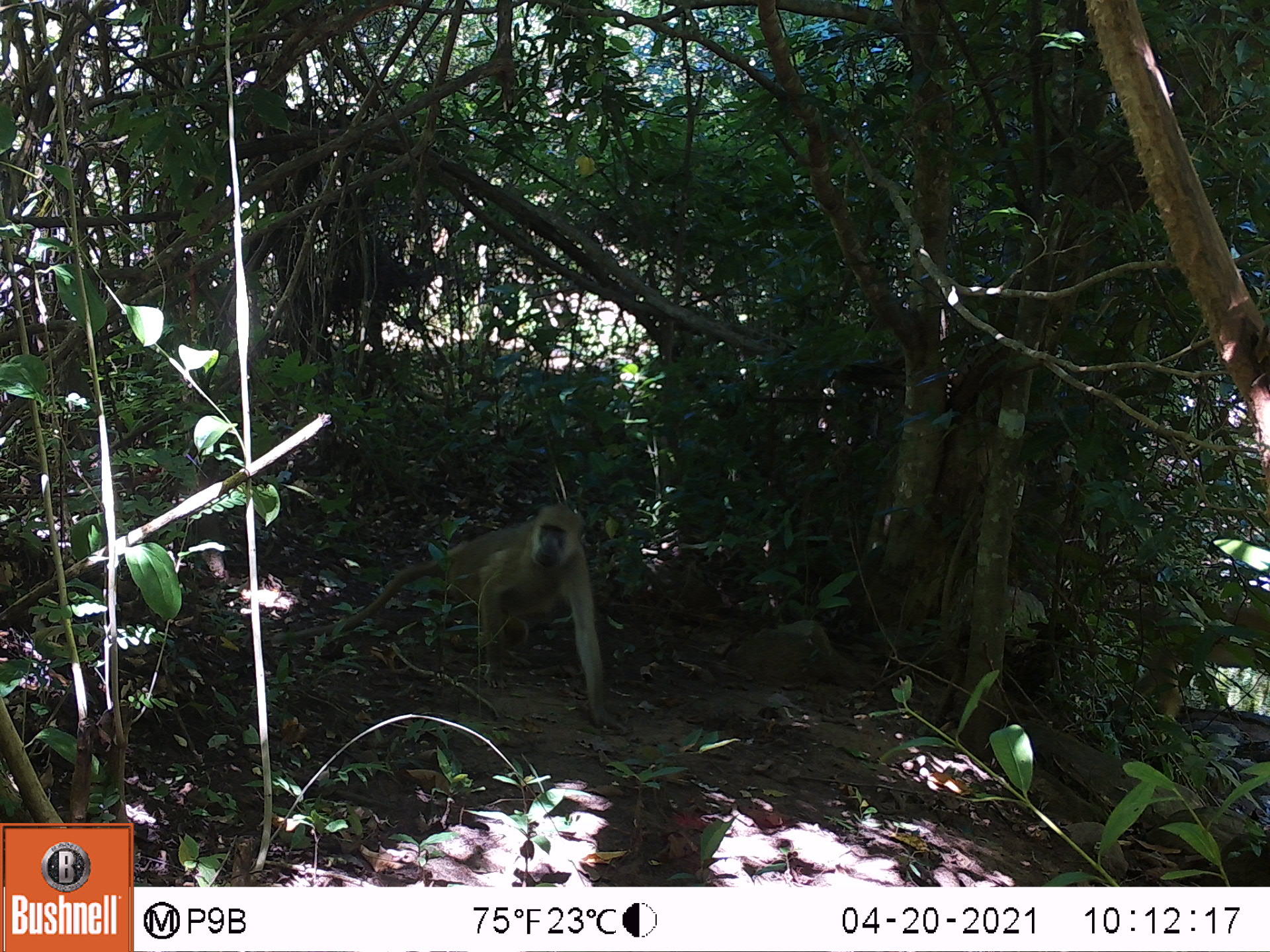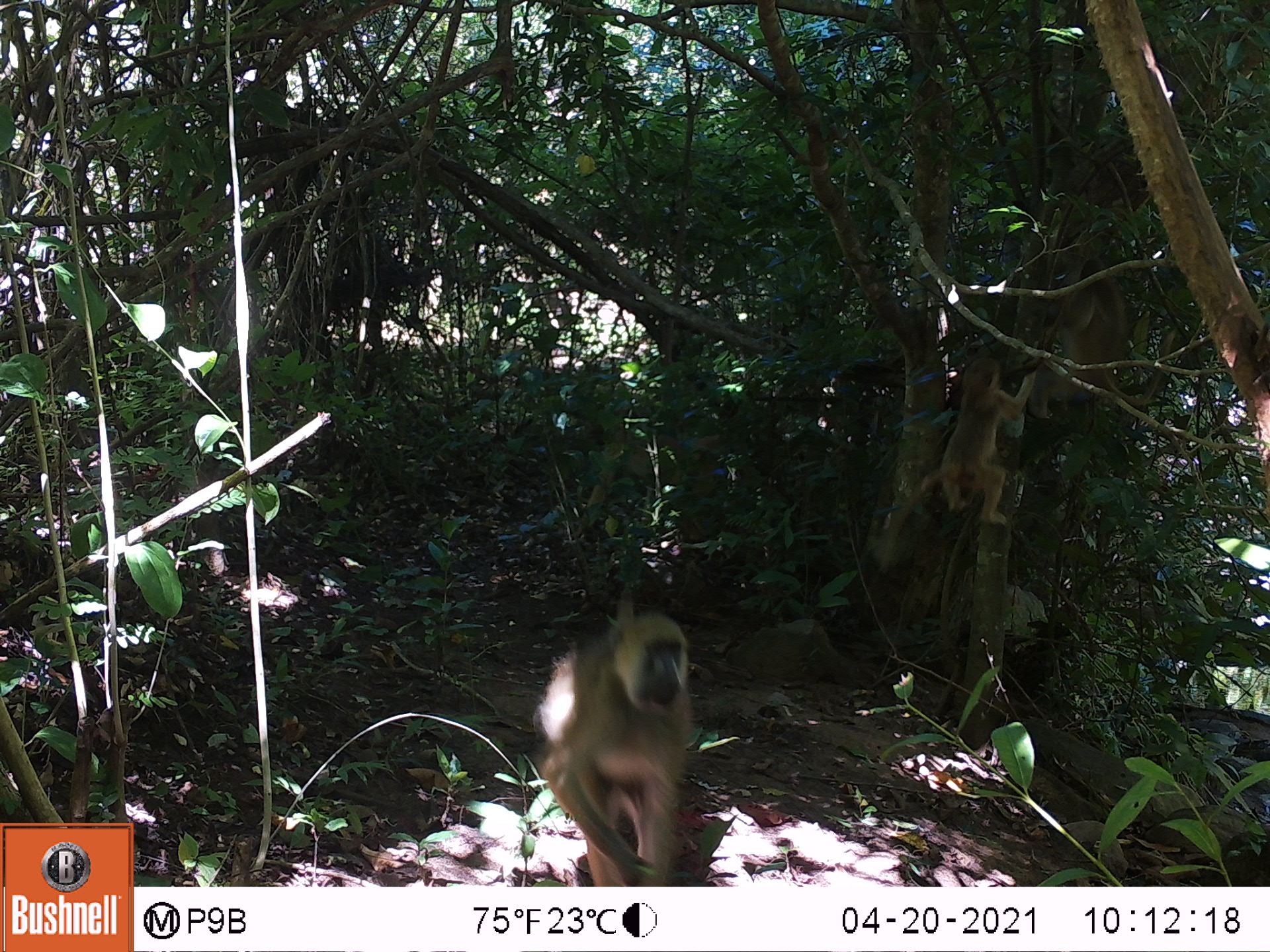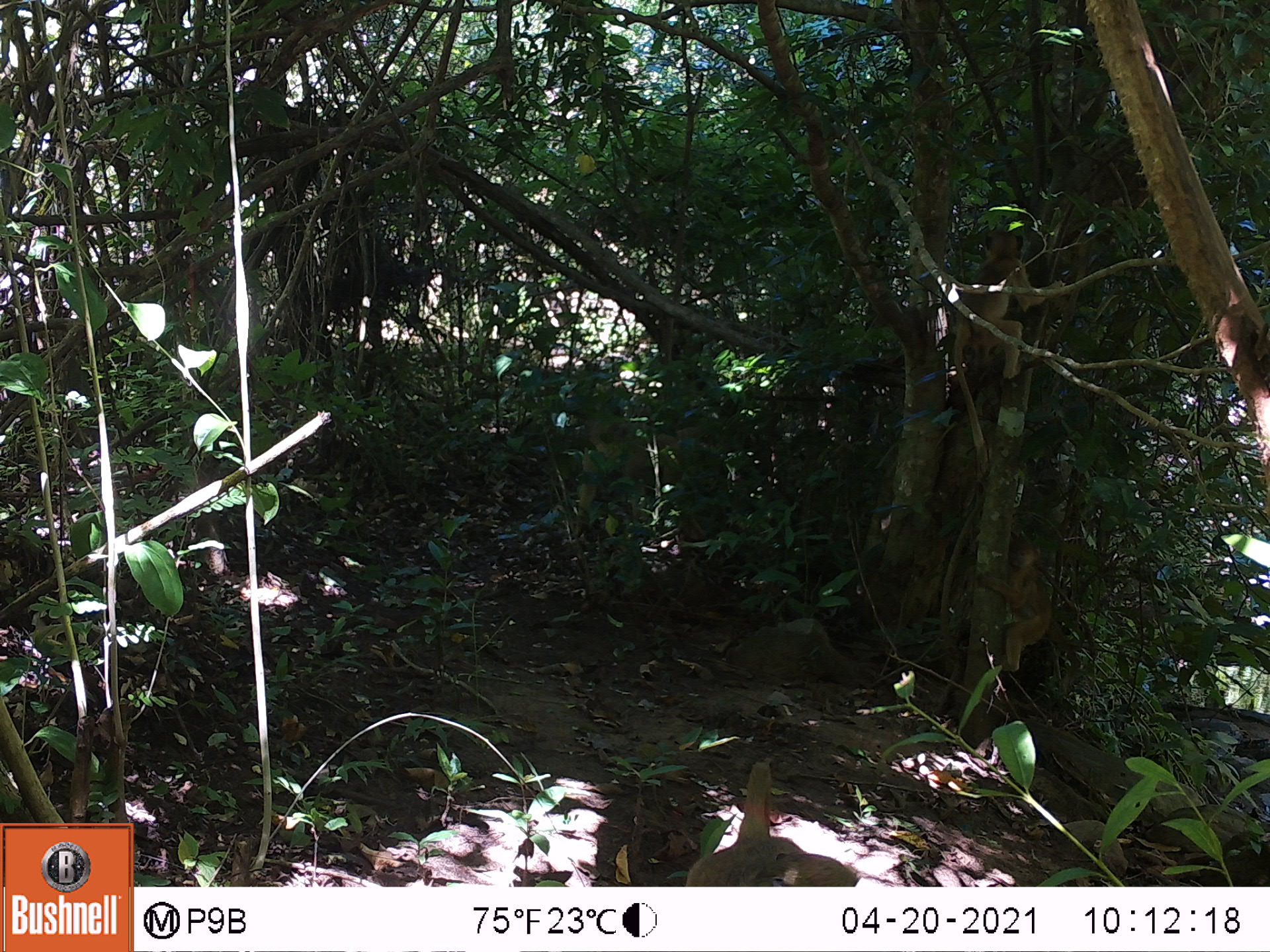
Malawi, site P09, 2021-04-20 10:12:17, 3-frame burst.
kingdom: Animalia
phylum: Chordata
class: Mammalia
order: Primates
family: Cercopithecidae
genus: Papio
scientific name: Papio cynocephalus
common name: yellow baboon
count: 1